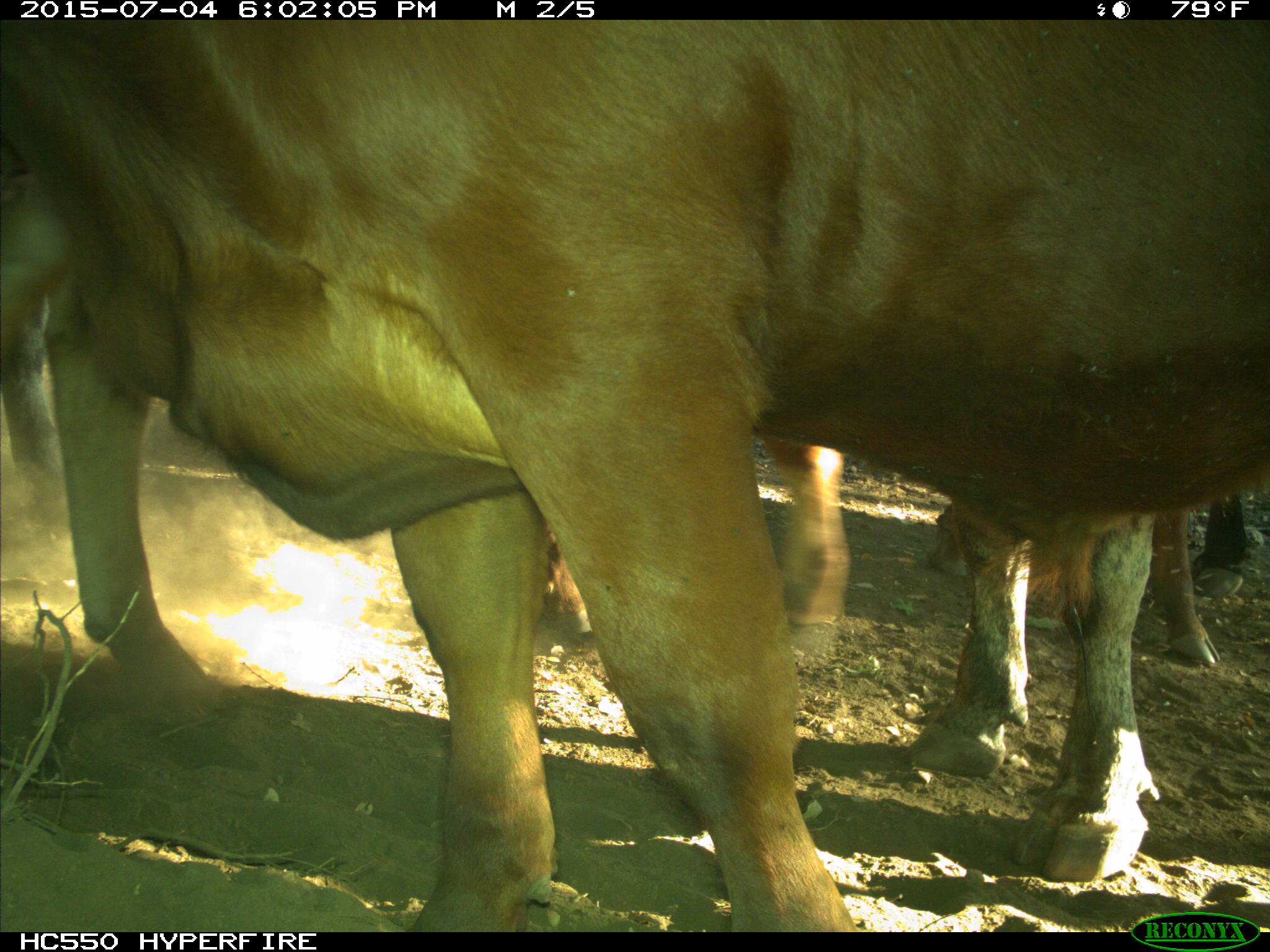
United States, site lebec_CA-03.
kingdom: Animalia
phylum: Chordata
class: Mammalia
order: Artiodactyla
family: Bovidae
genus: Bos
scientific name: Bos taurus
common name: domestic cow